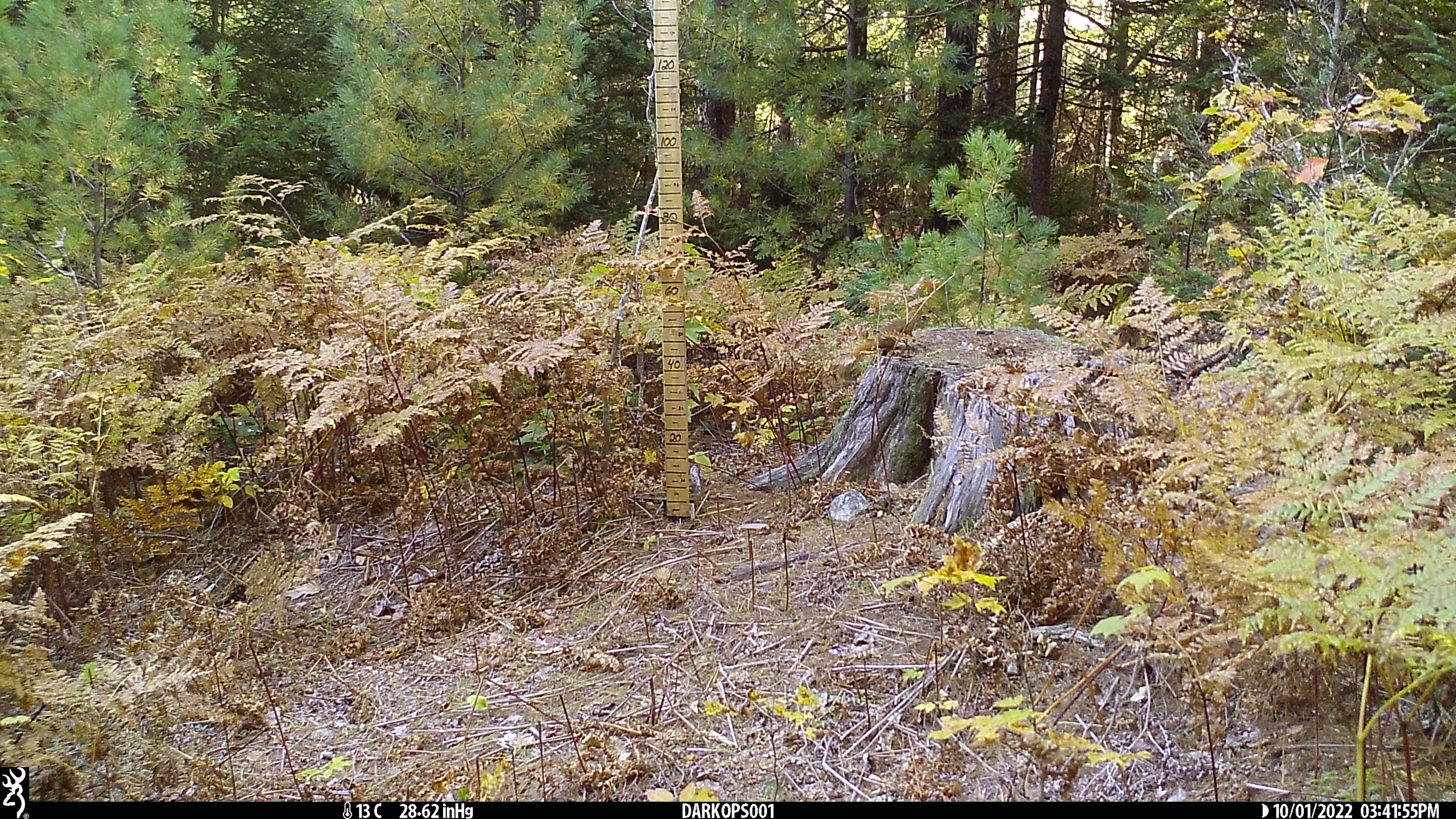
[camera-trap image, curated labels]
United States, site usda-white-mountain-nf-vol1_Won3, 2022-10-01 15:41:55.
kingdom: Animalia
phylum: Chordata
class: Mammalia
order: Rodentia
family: Sciuridae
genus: Tamiasciurus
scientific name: Tamiasciurus hudsonicus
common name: red squirrel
Red squirrel (Tamiasciurus hudsonicus).